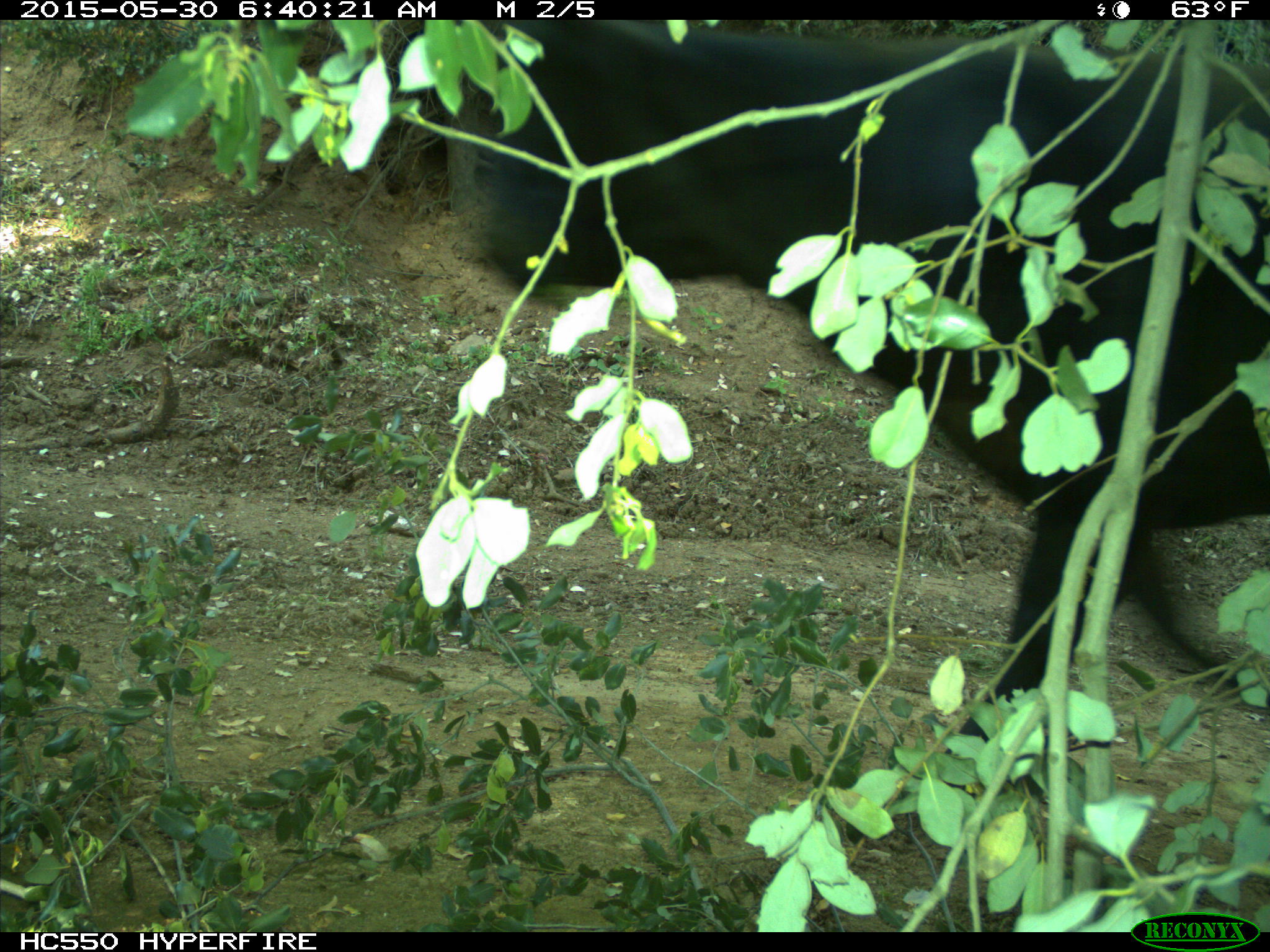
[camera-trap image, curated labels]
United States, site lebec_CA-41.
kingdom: Animalia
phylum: Chordata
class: Mammalia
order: Artiodactyla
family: Bovidae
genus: Bos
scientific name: Bos taurus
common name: domestic cow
Bos taurus (domestic cow).